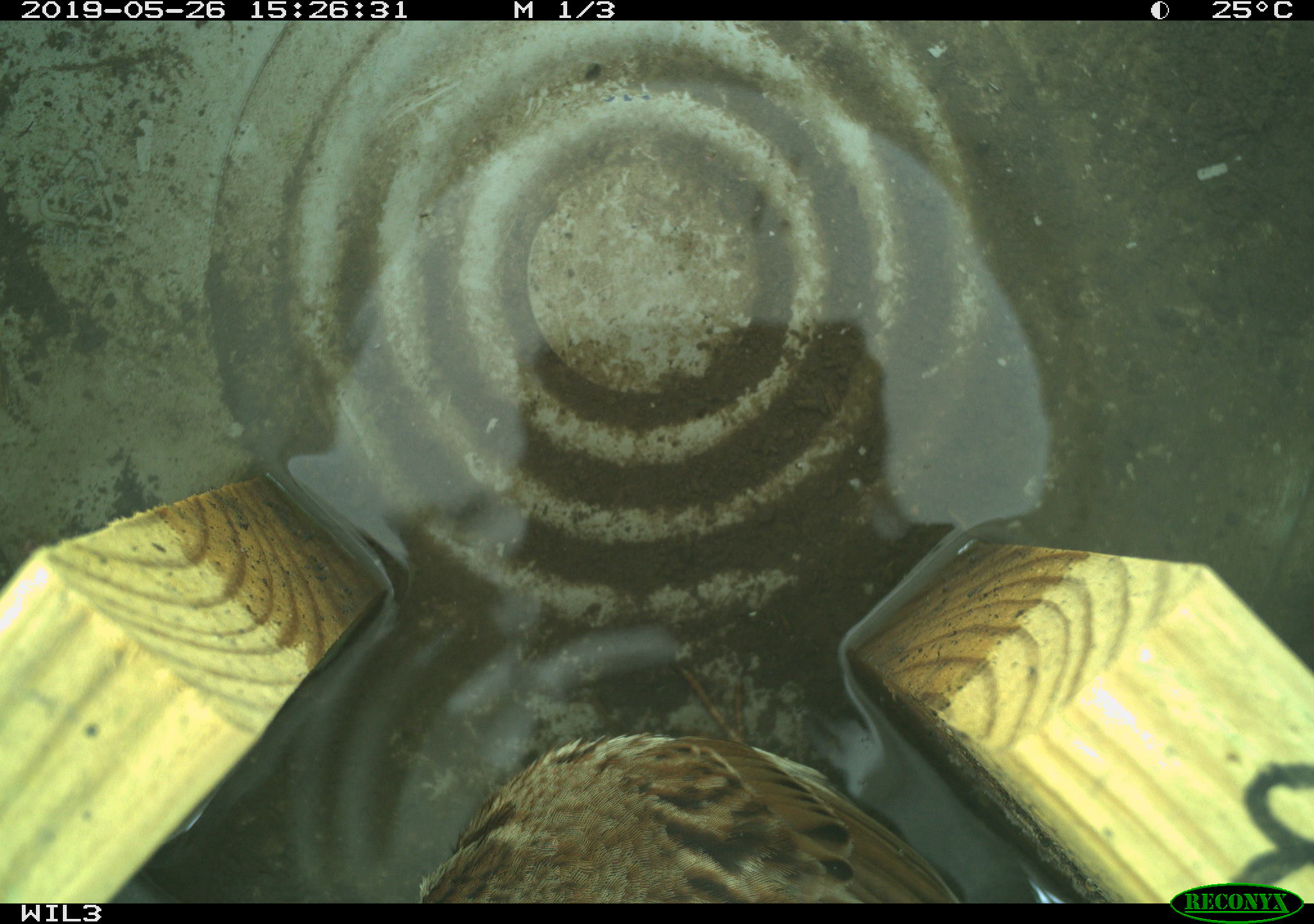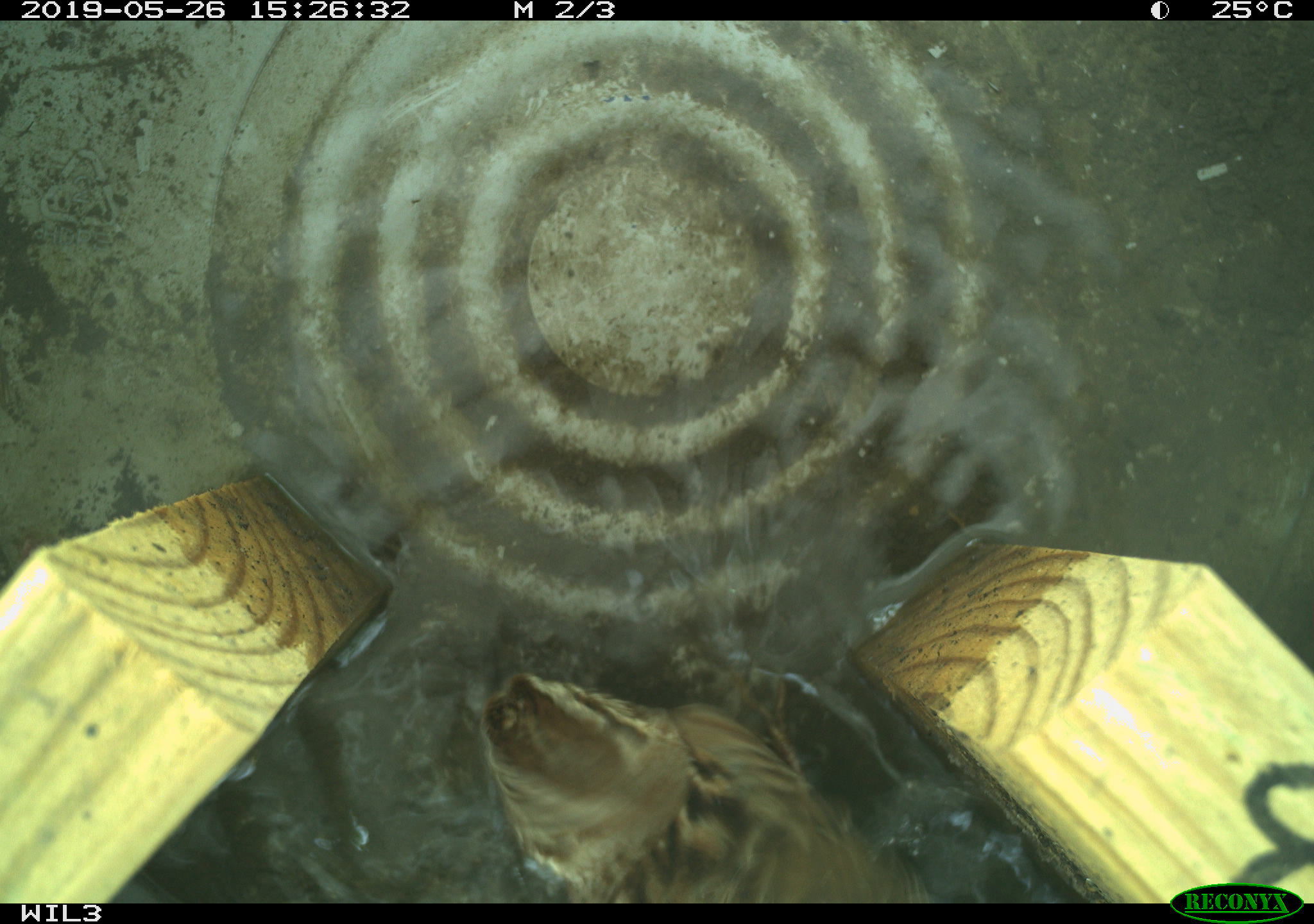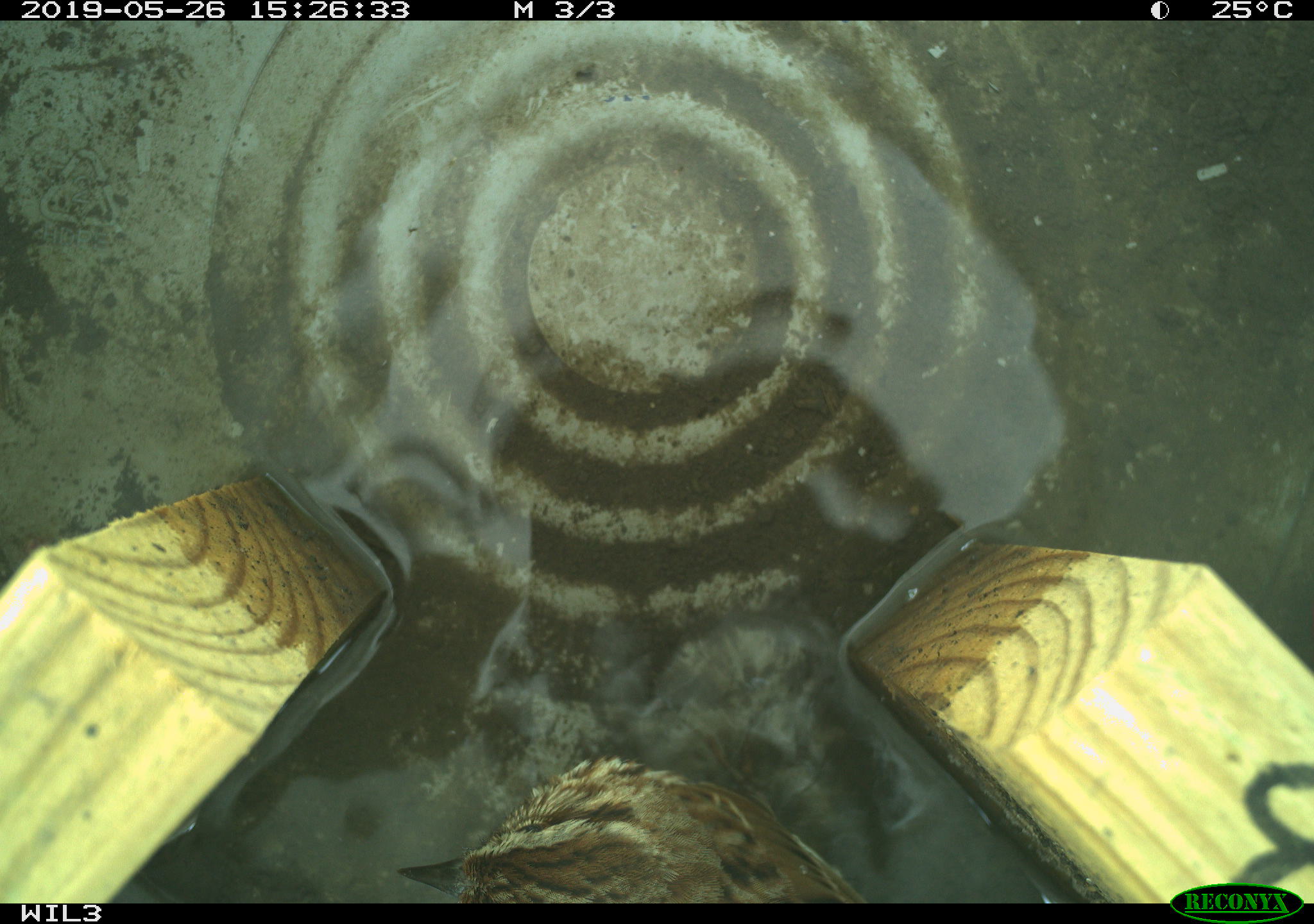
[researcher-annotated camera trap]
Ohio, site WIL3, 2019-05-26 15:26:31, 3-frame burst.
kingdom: Animalia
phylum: Chordata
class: Aves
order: Passeriformes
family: Passerellidae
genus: Melospiza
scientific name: Melospiza melodia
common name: song sparrow